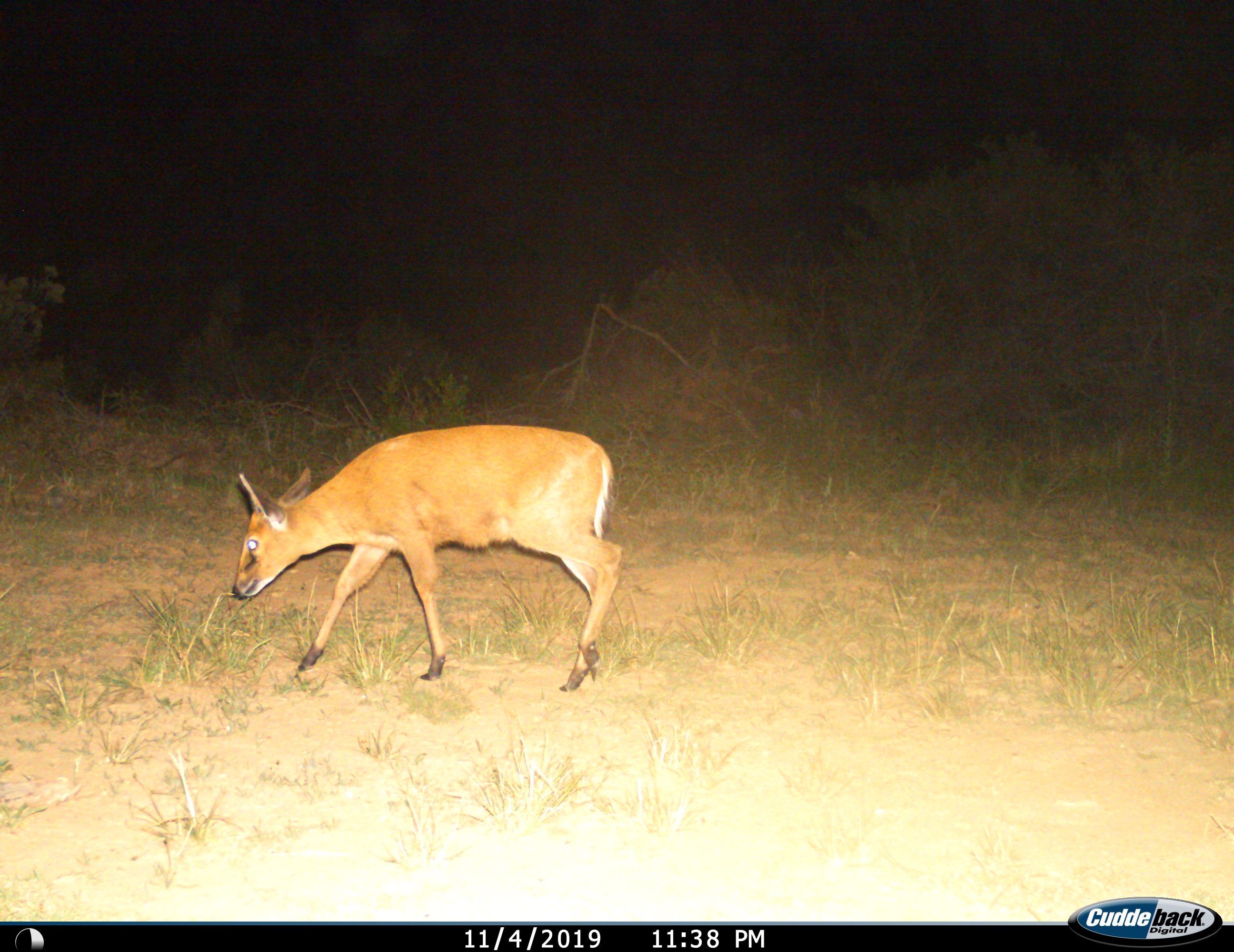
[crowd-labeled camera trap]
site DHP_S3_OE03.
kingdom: Animalia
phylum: Chordata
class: Mammalia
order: Artiodactyla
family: Bovidae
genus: Raphicerus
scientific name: Raphicerus campestris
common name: steenbok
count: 1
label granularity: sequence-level